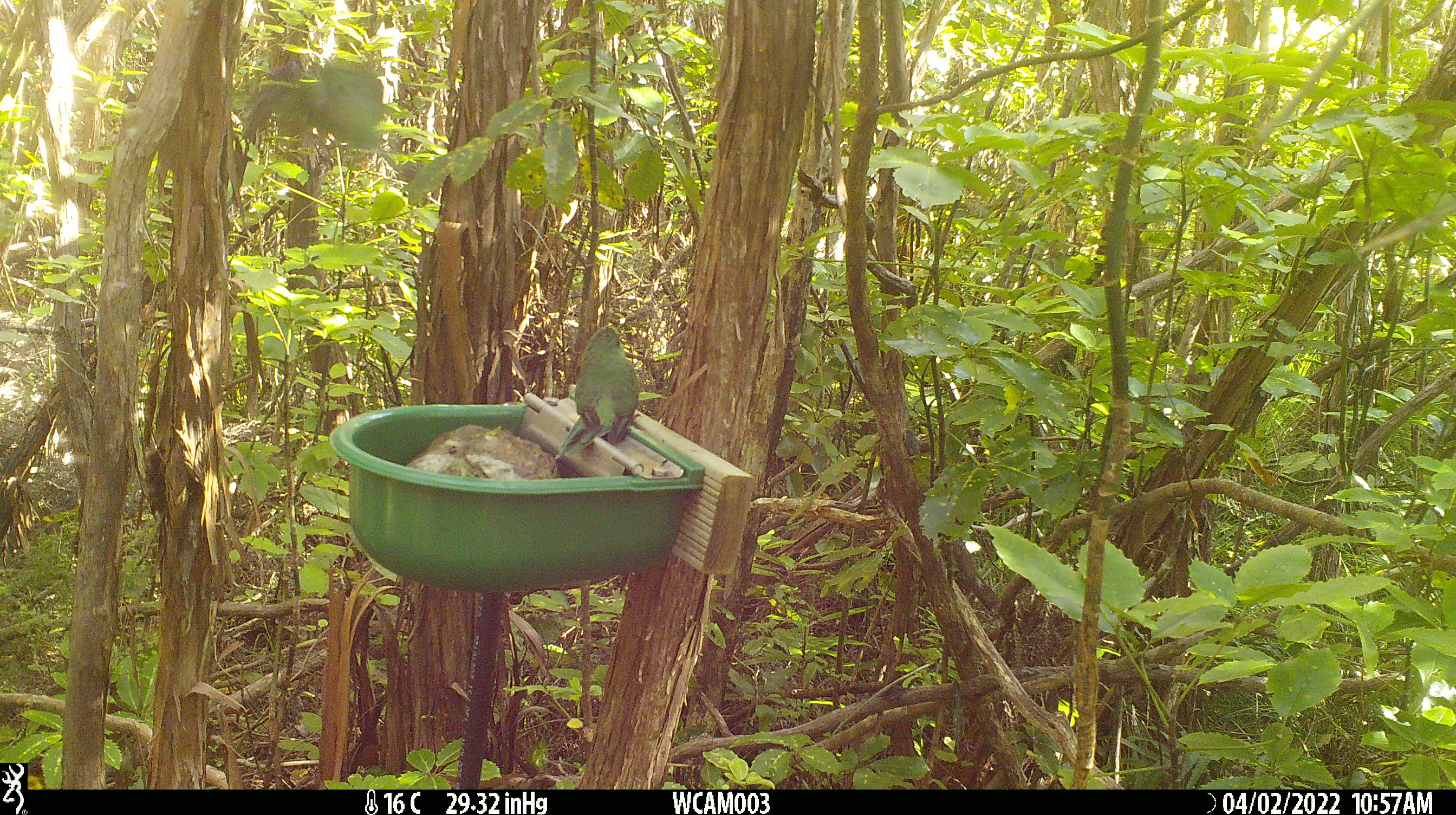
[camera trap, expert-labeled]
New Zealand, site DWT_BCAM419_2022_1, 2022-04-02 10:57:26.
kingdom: Animalia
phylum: Chordata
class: Aves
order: Psittaciformes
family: Psittaculidae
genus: Cyanoramphus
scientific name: Cyanoramphus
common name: parakeet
Parakeet (Cyanoramphus).